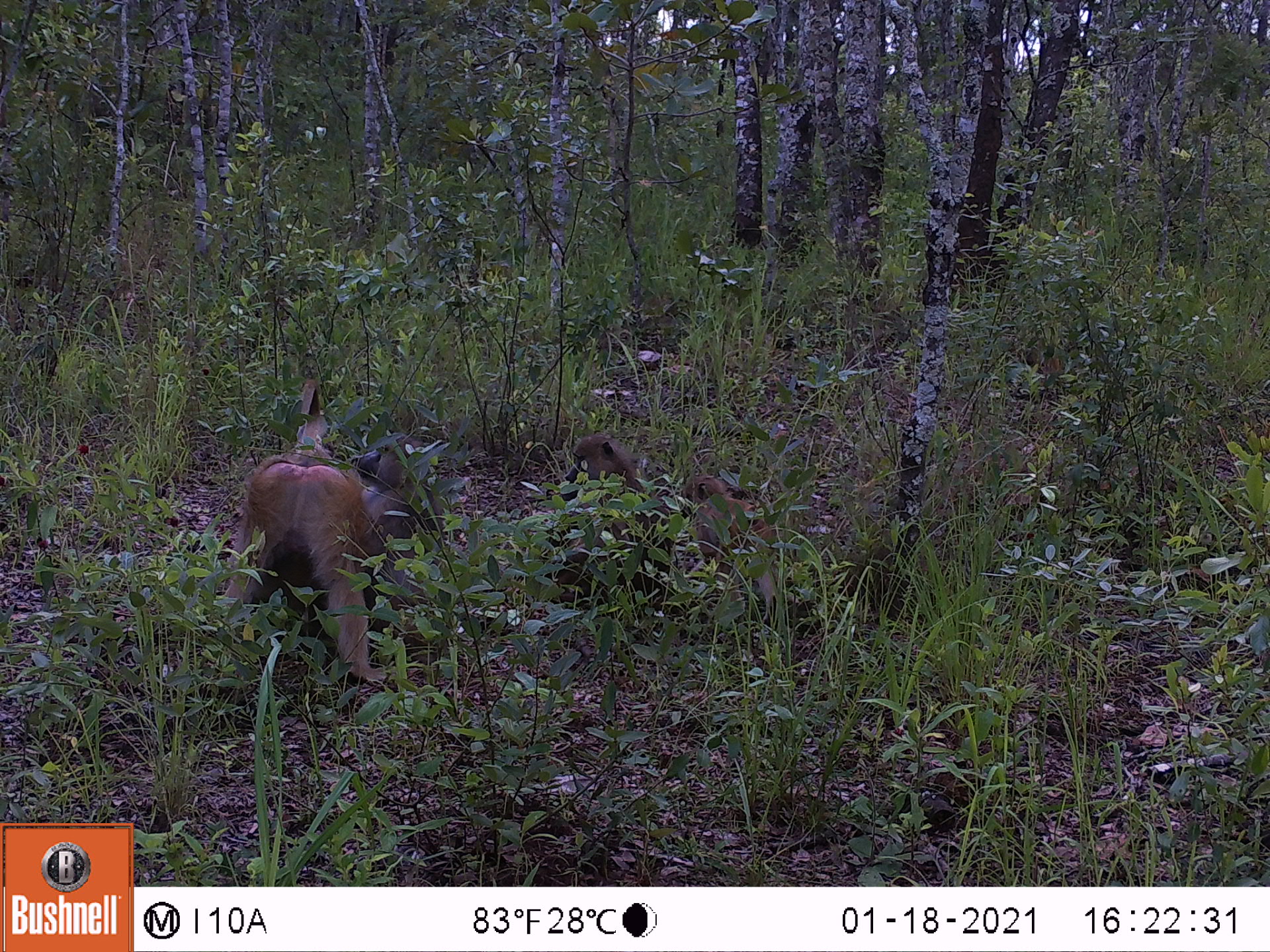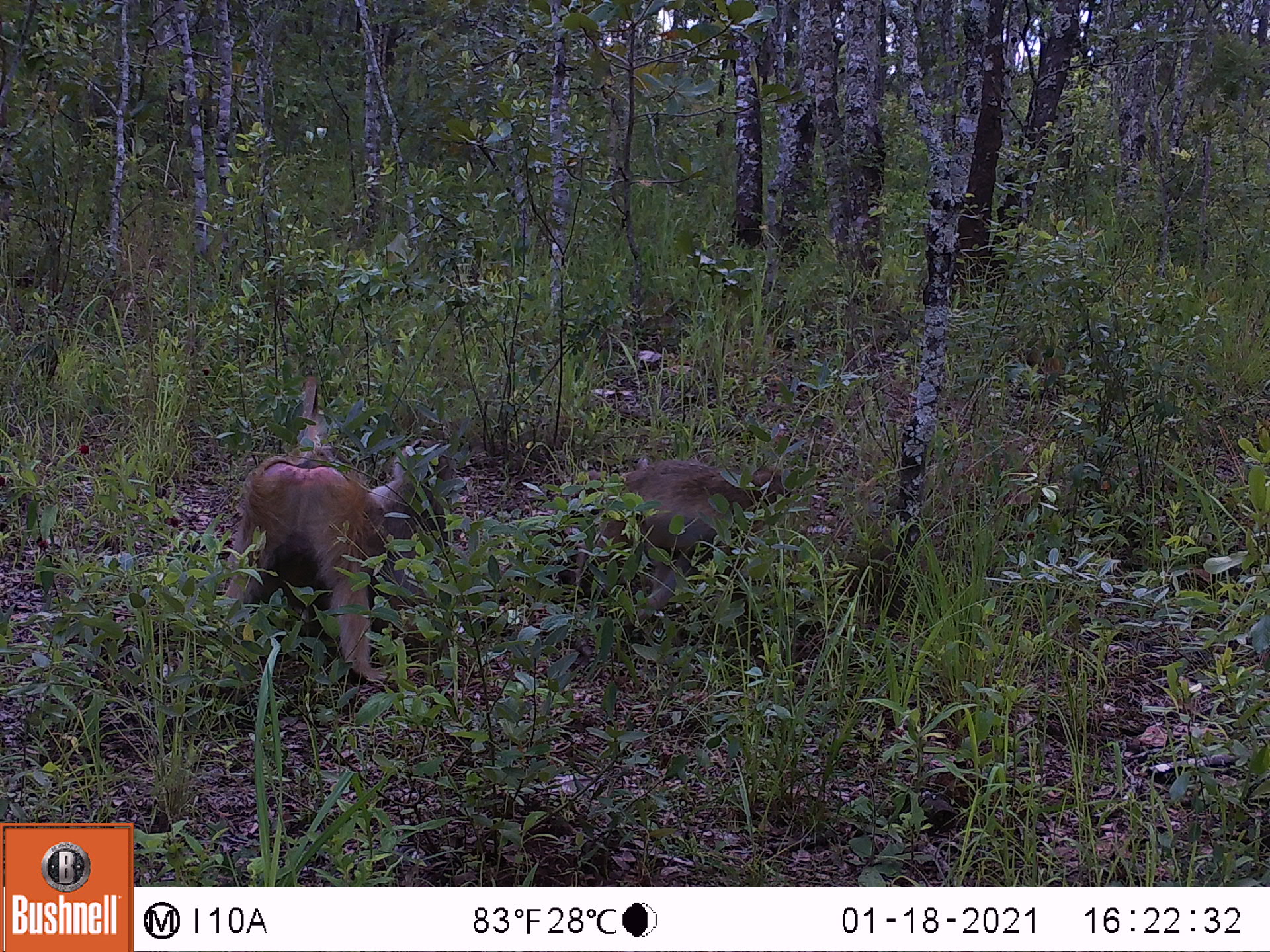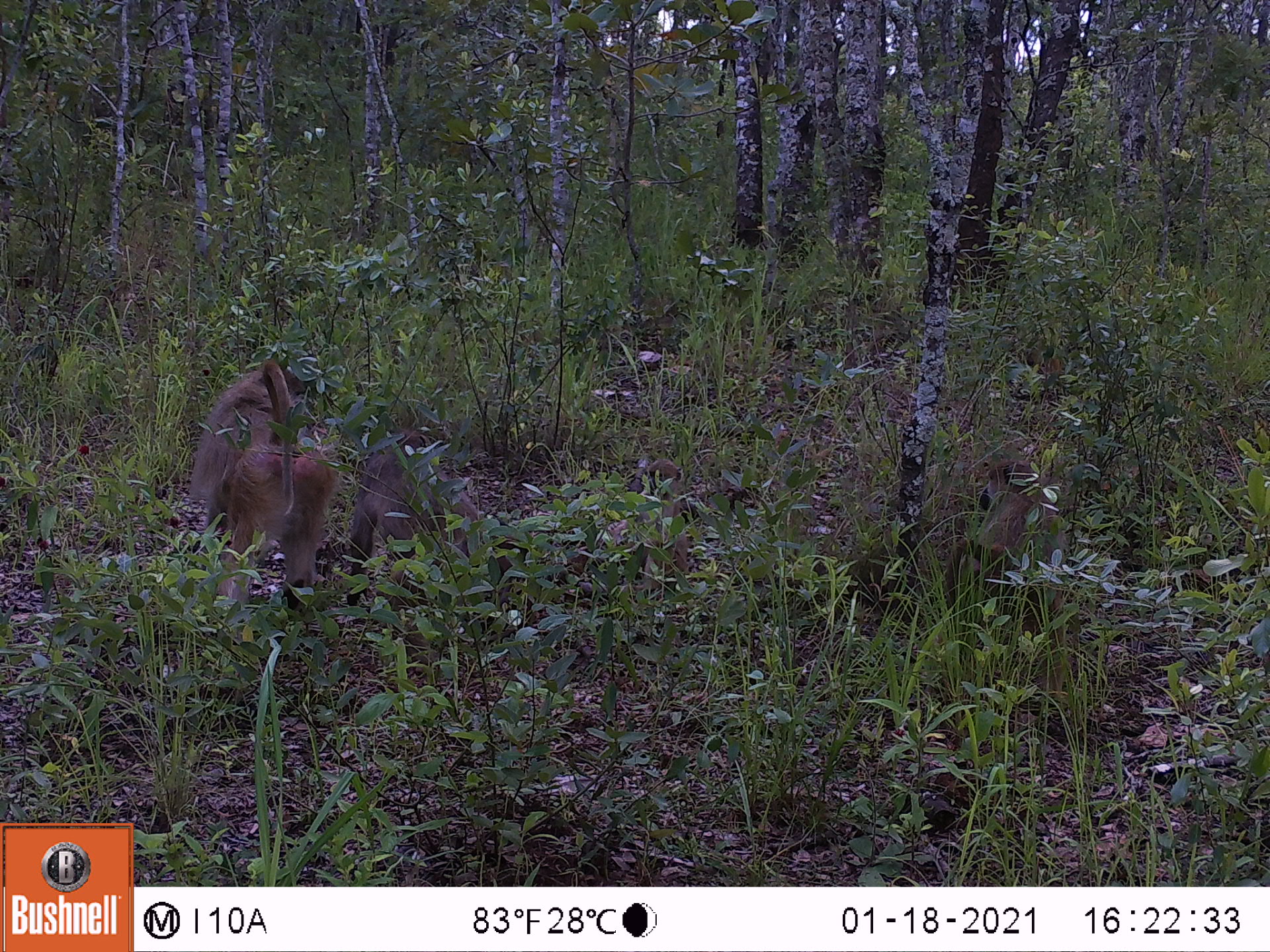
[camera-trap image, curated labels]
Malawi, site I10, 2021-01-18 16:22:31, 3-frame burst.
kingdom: Animalia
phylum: Chordata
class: Mammalia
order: Primates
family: Cercopithecidae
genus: Papio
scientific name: Papio cynocephalus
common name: yellow baboon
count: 4